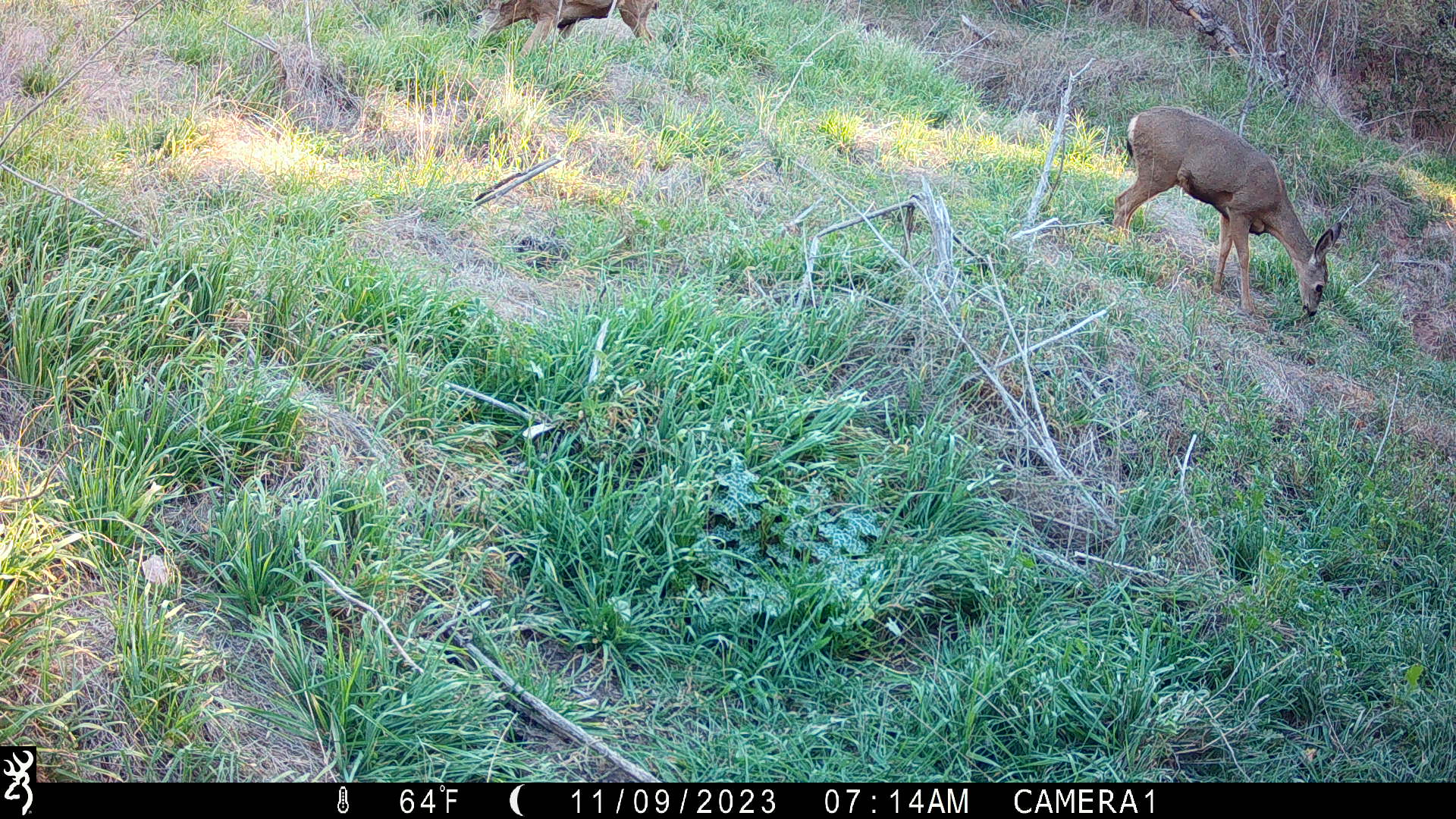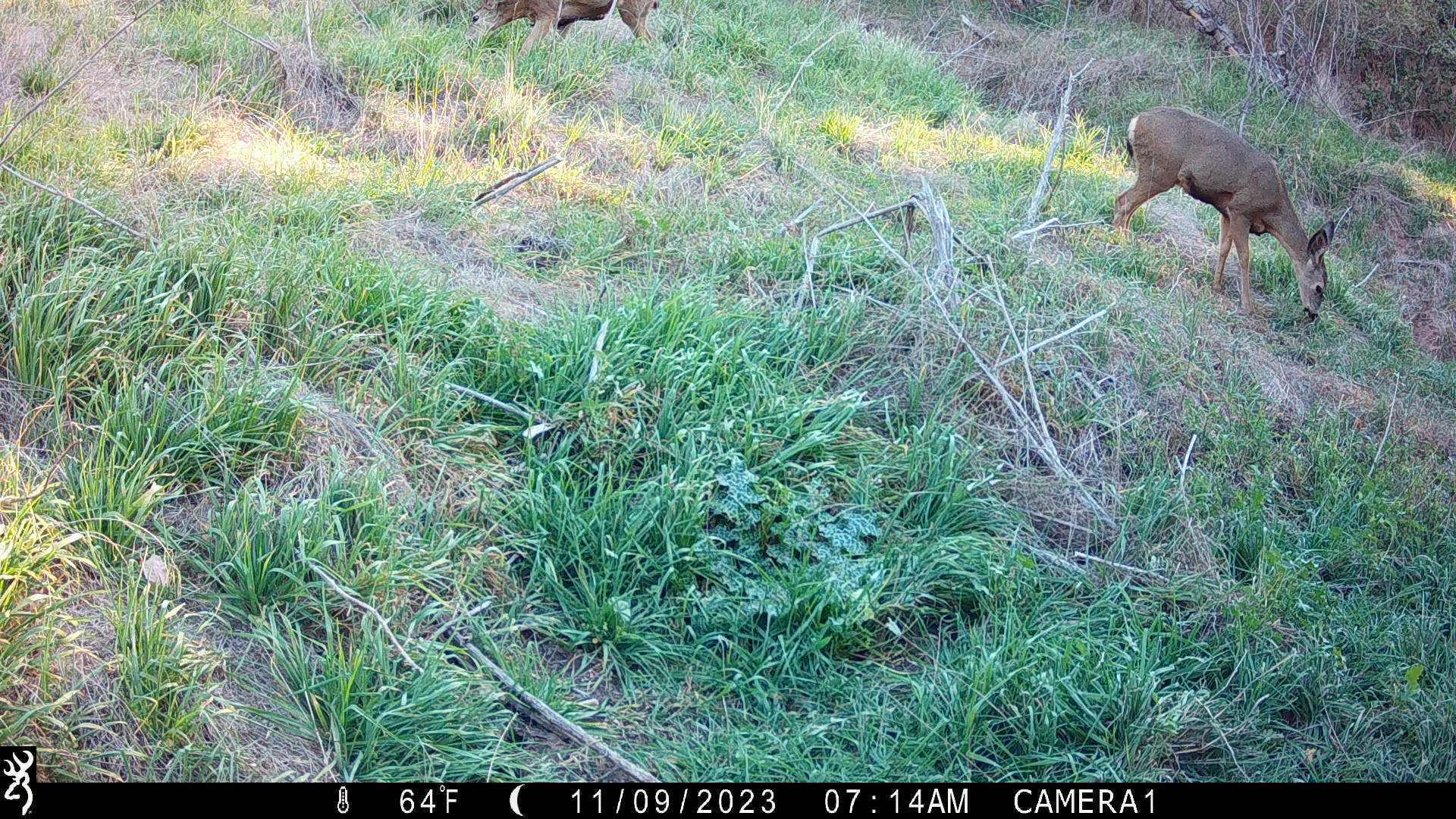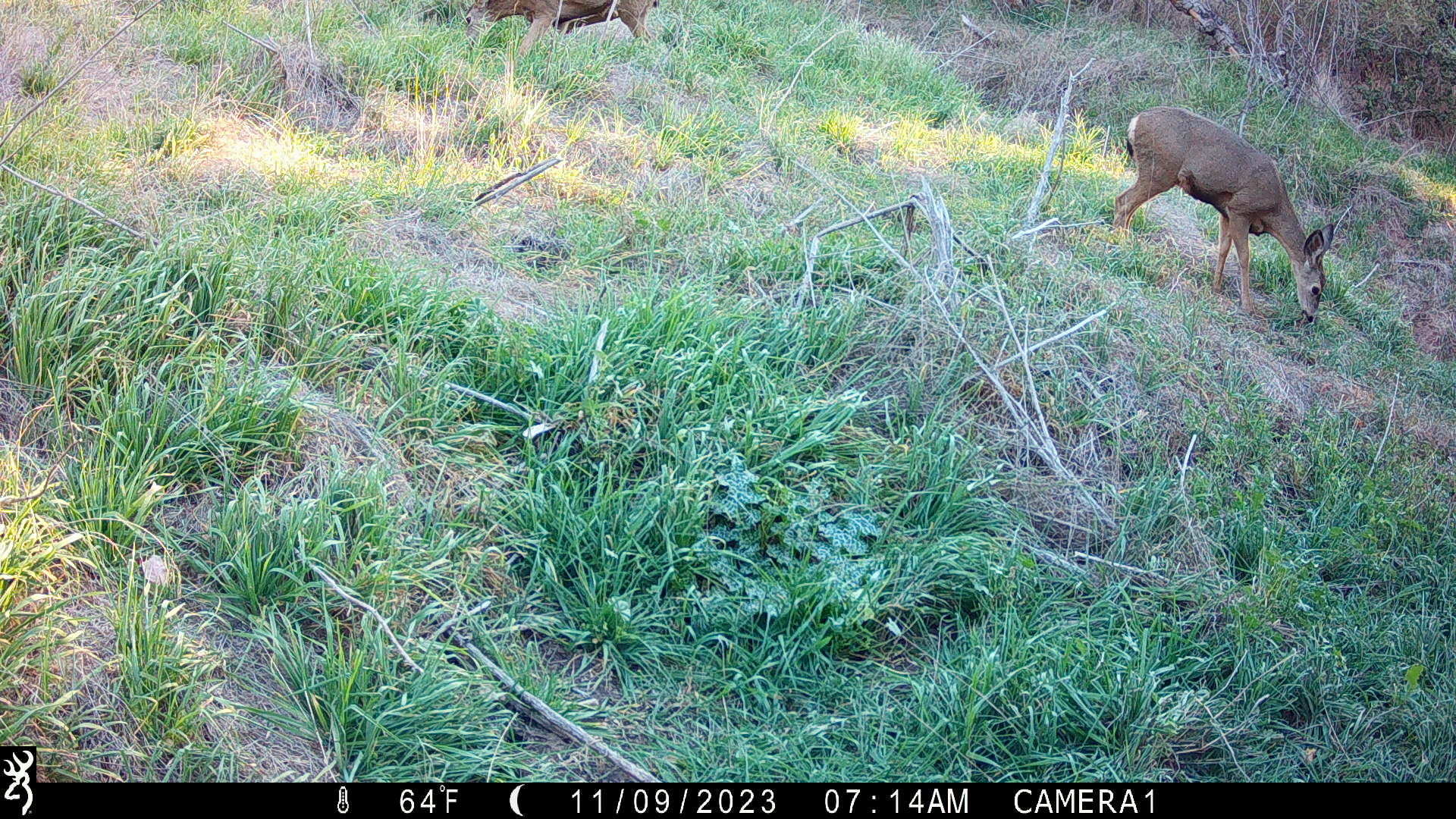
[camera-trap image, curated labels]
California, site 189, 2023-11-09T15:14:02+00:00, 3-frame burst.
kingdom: Animalia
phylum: Chordata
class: Mammalia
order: Artiodactyla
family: Cervidae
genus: Odocoileus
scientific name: Odocoileus hemionus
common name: mule deer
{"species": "mule deer (Odocoileus hemionus)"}